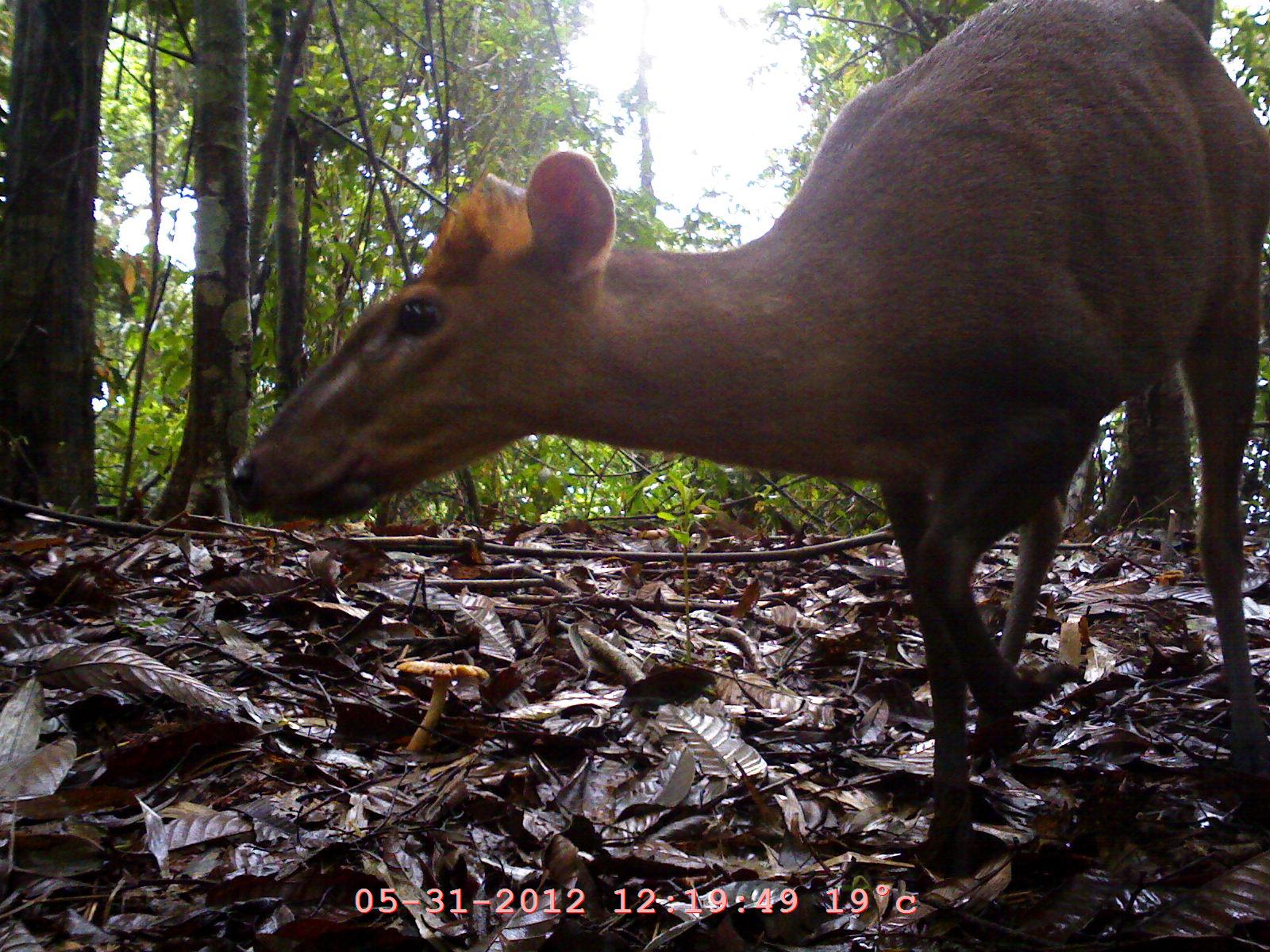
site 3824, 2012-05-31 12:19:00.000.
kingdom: Animalia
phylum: Chordata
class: Mammalia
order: Artiodactyla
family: Cervidae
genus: Muntiacus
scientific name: Muntiacus muntjak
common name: southern red muntjac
Muntiacus muntjak (southern red muntjac), count 1.